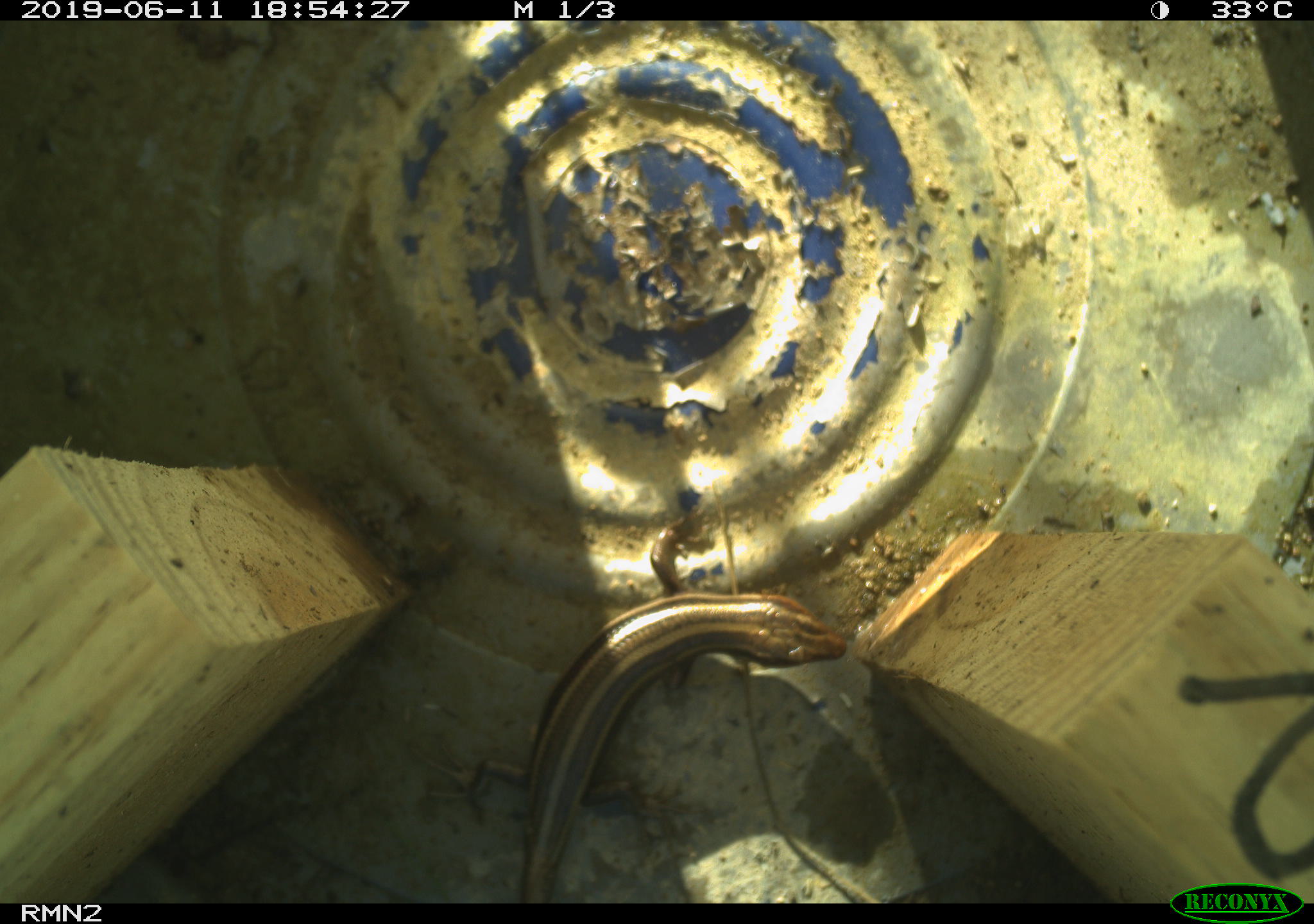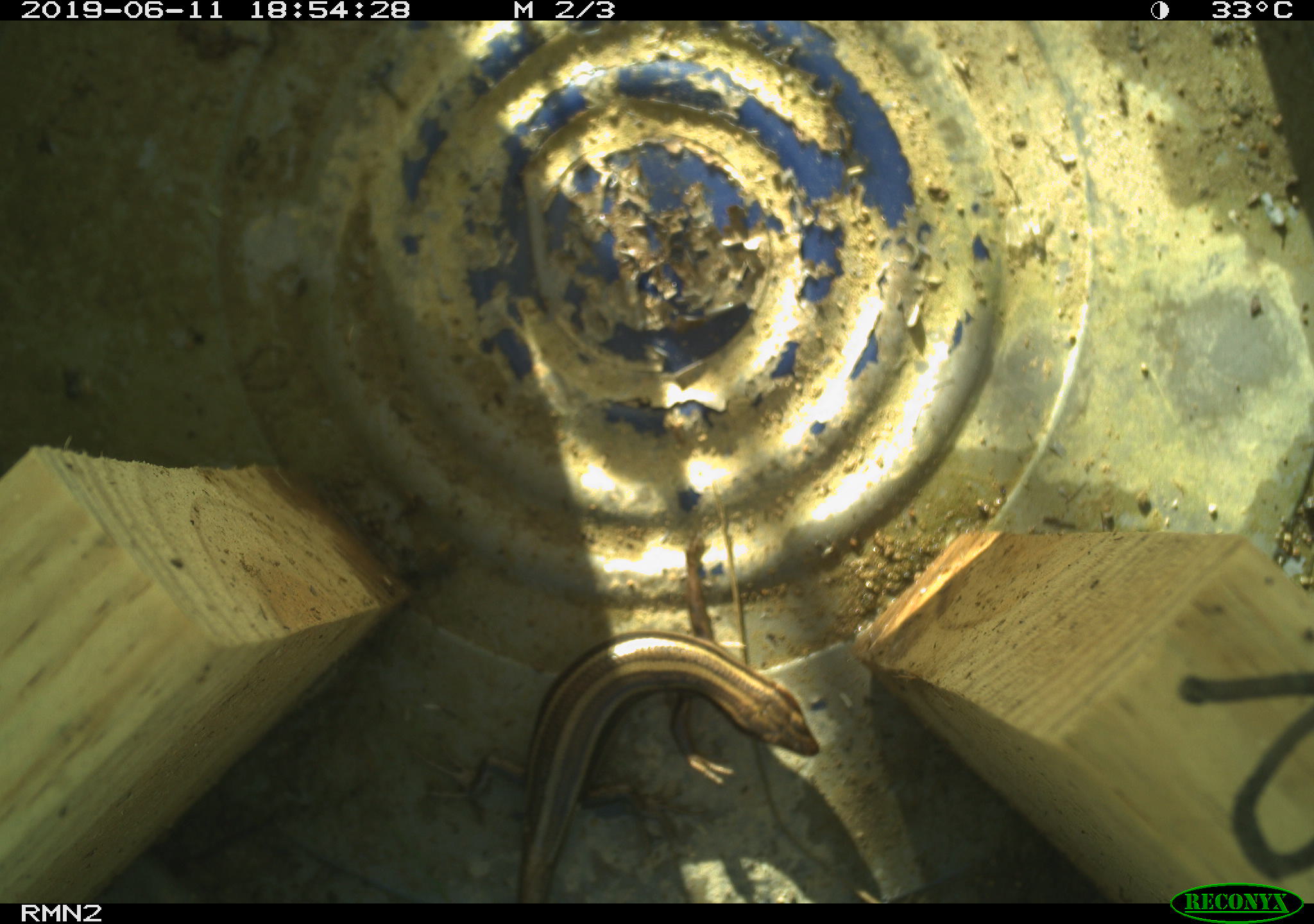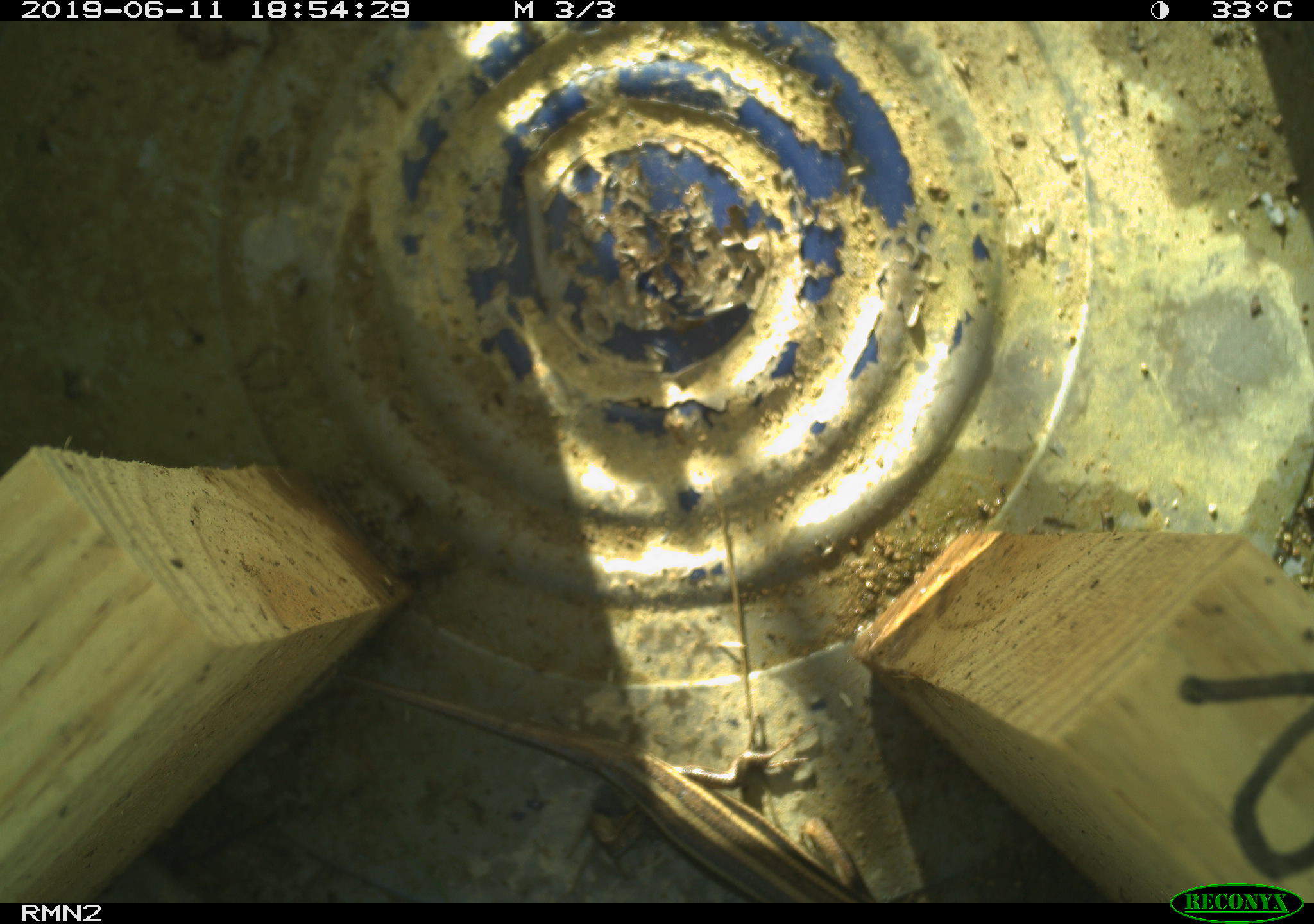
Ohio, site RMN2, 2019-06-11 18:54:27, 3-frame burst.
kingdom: Animalia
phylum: Chordata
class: Reptilia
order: Squamata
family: Scincidae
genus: Plestiodon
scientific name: Plestiodon fasciatus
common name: common five-lined skink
Common five-lined skink (Plestiodon fasciatus).